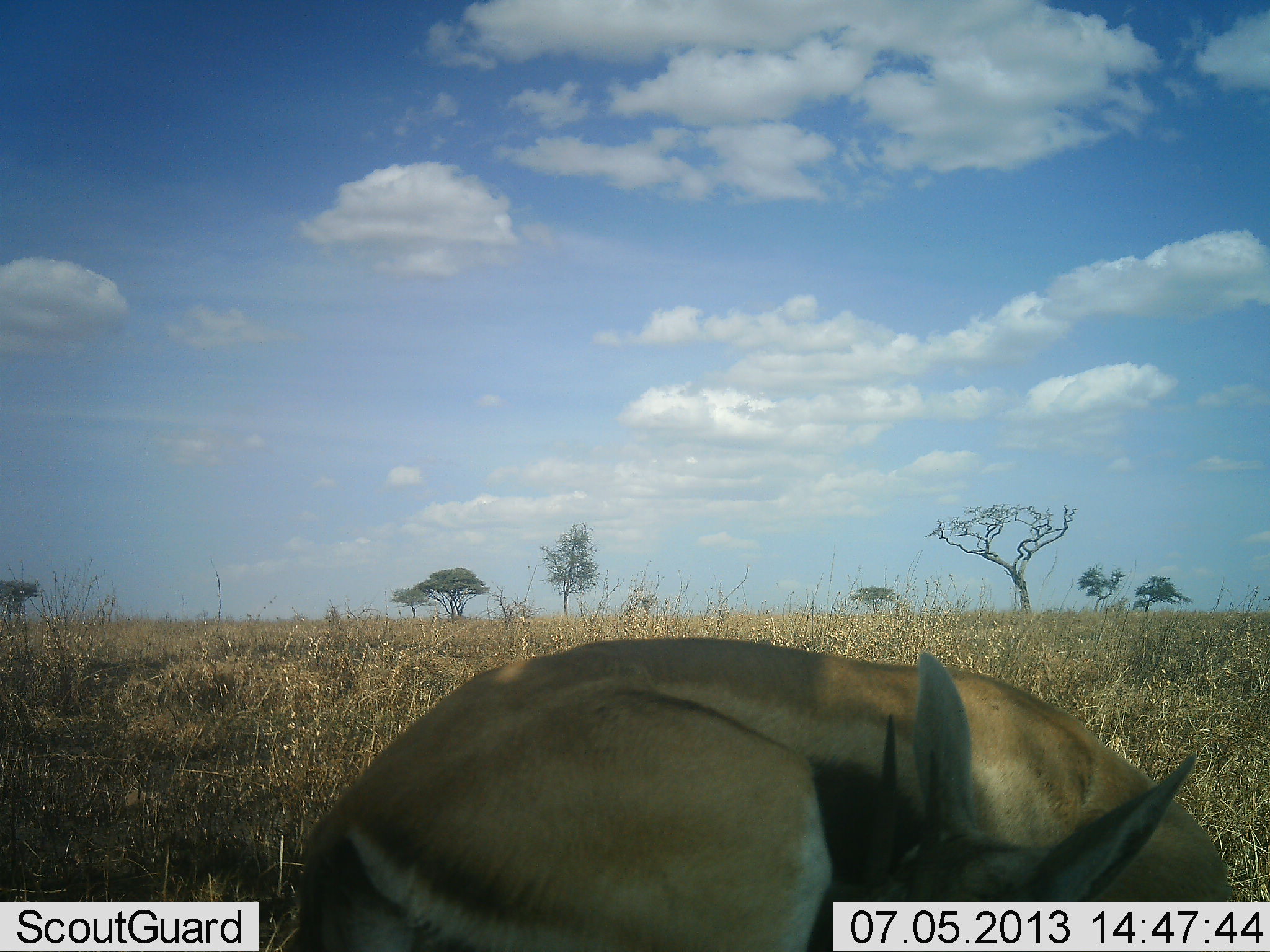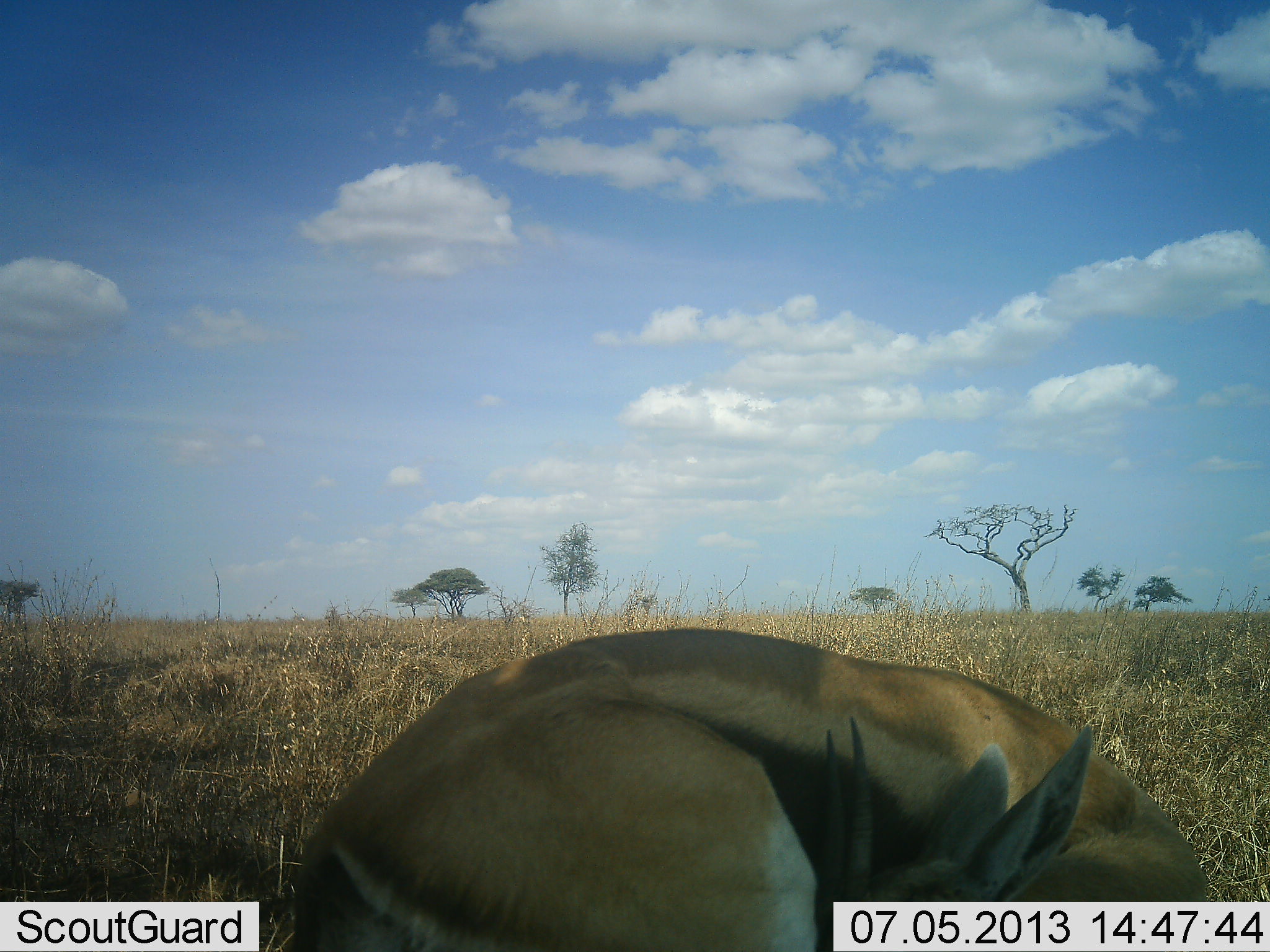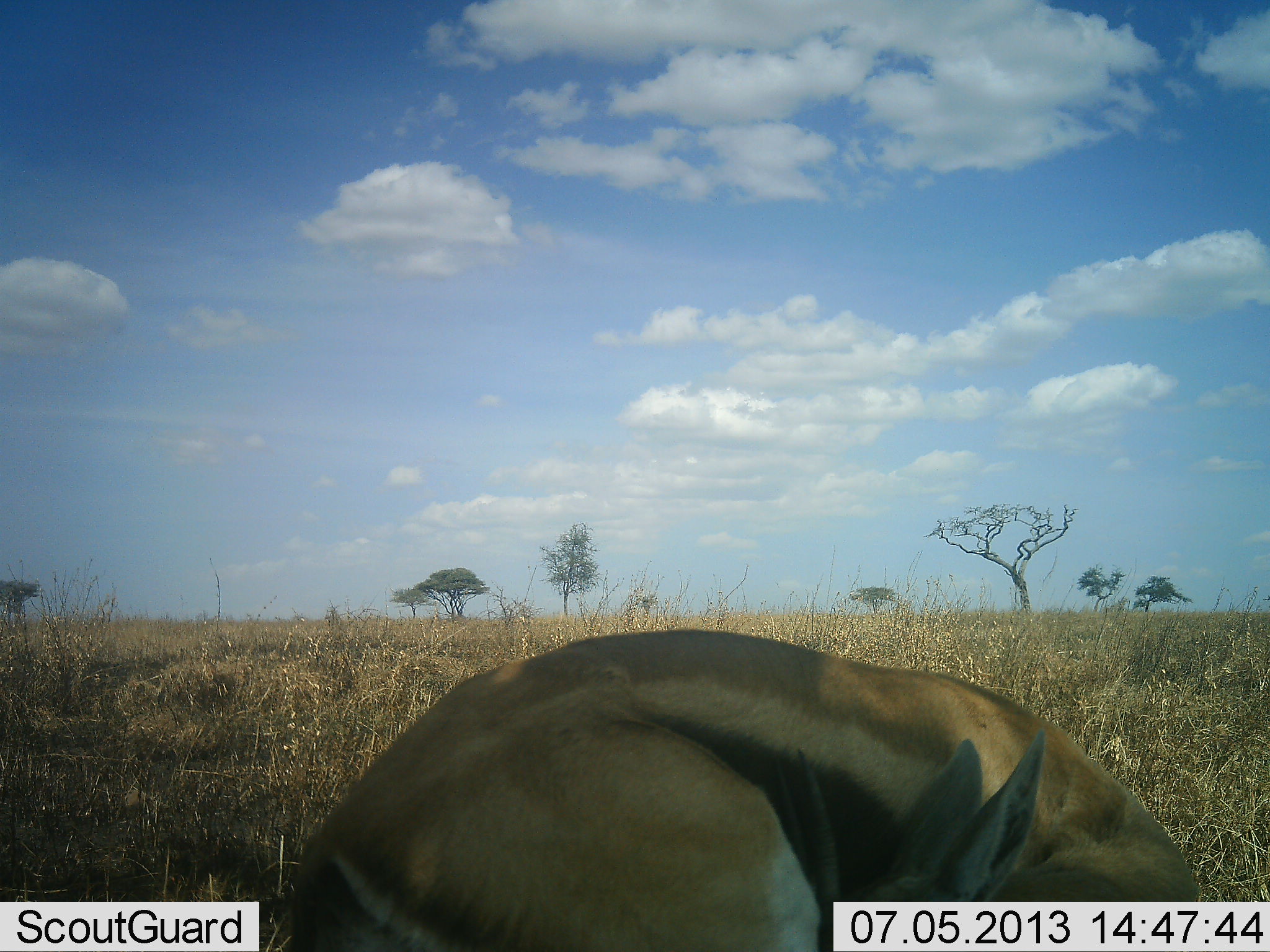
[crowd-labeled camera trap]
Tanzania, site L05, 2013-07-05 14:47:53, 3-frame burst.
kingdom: Animalia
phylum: Chordata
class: Mammalia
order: Artiodactyla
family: Bovidae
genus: Eudorcas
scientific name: Eudorcas thomsonii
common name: thomson's gazelle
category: gazellethomsons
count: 1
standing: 57%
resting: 43%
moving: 0%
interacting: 0%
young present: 0%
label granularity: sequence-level